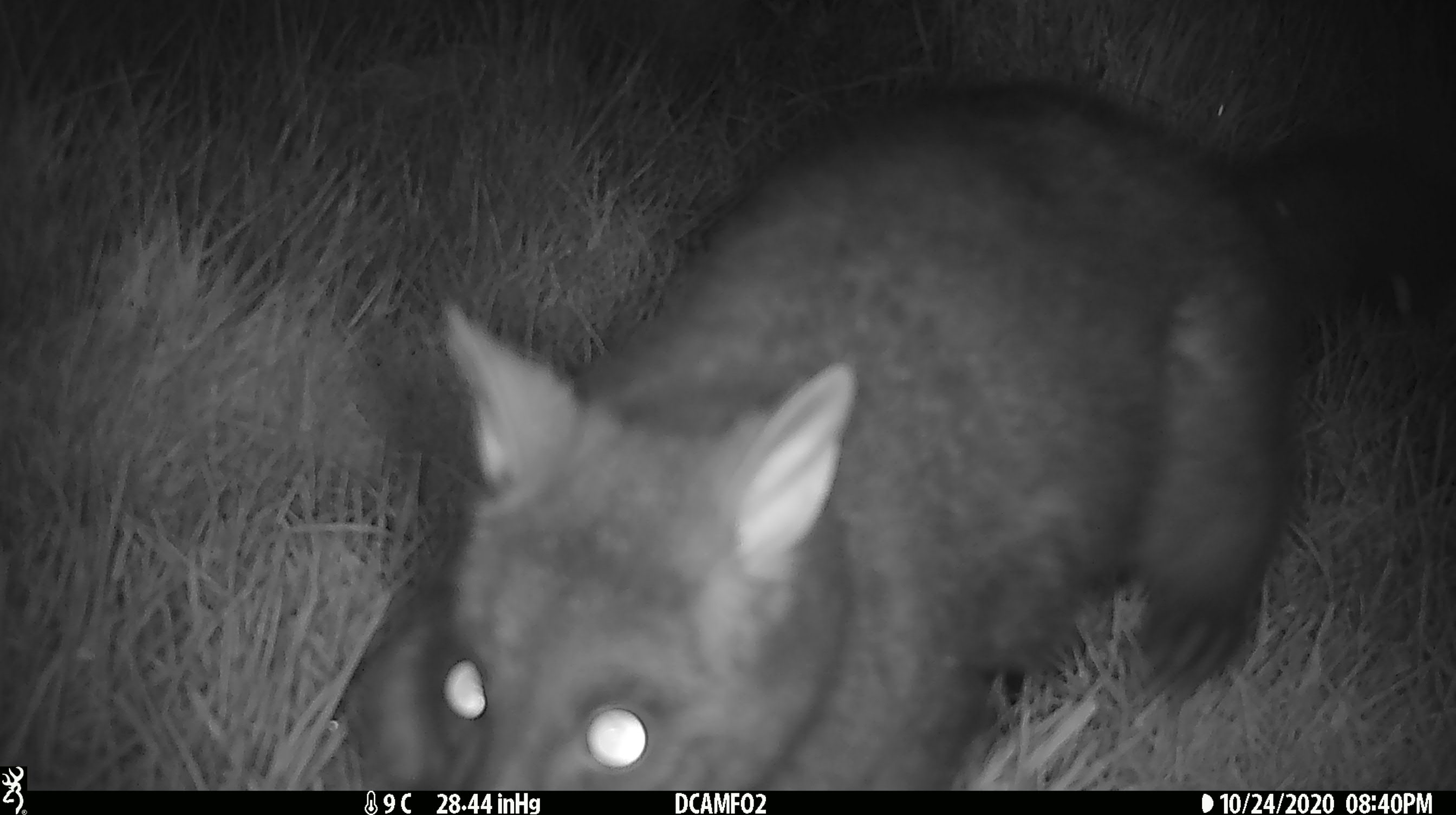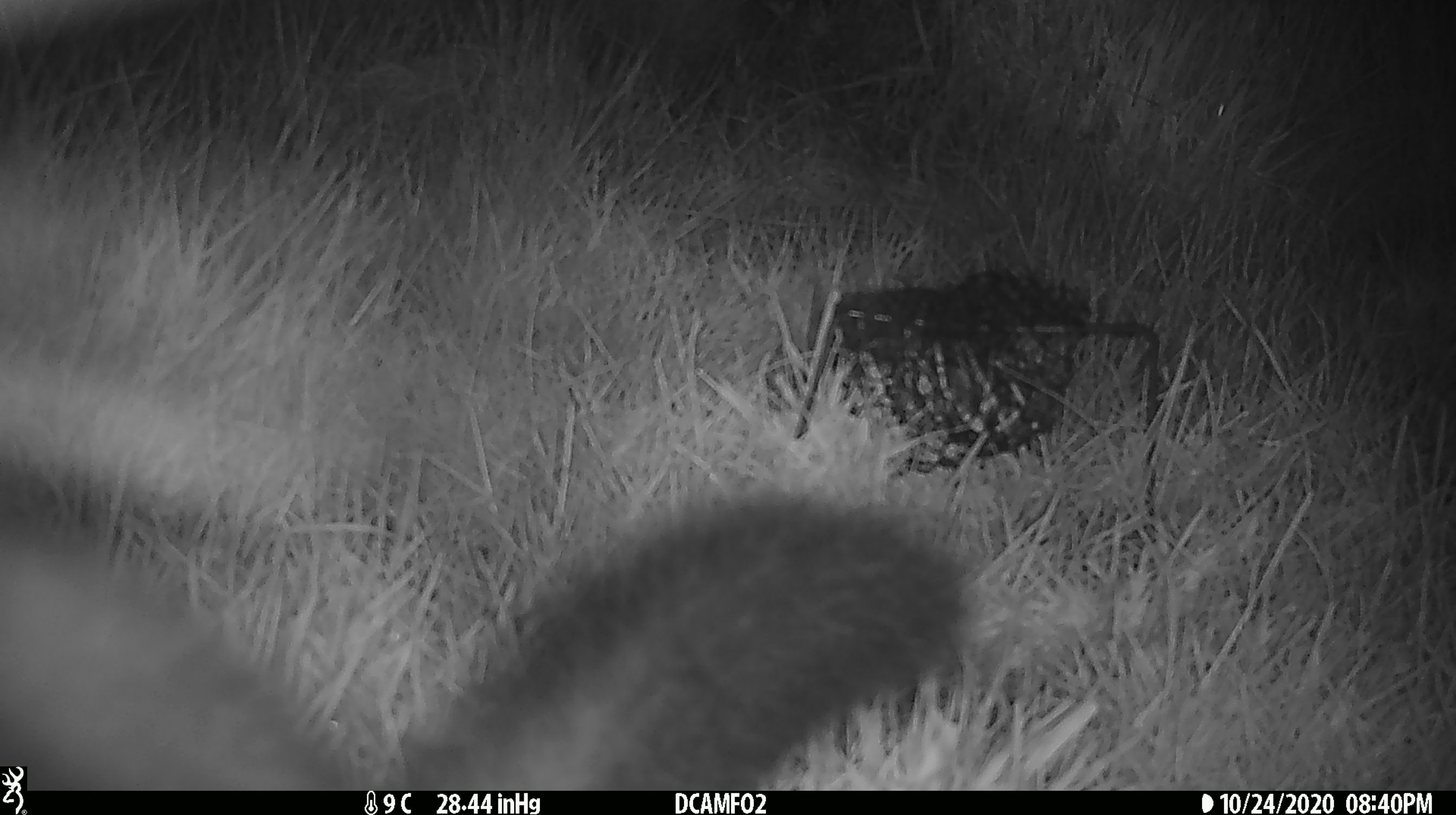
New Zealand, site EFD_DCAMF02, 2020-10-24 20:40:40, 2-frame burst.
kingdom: Animalia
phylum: Chordata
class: Mammalia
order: Diprotodontia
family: Phalangeridae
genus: Trichosurus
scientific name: Trichosurus vulpecula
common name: common brushtail possum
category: possum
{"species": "possum (common brushtail possum) (Trichosurus vulpecula)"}